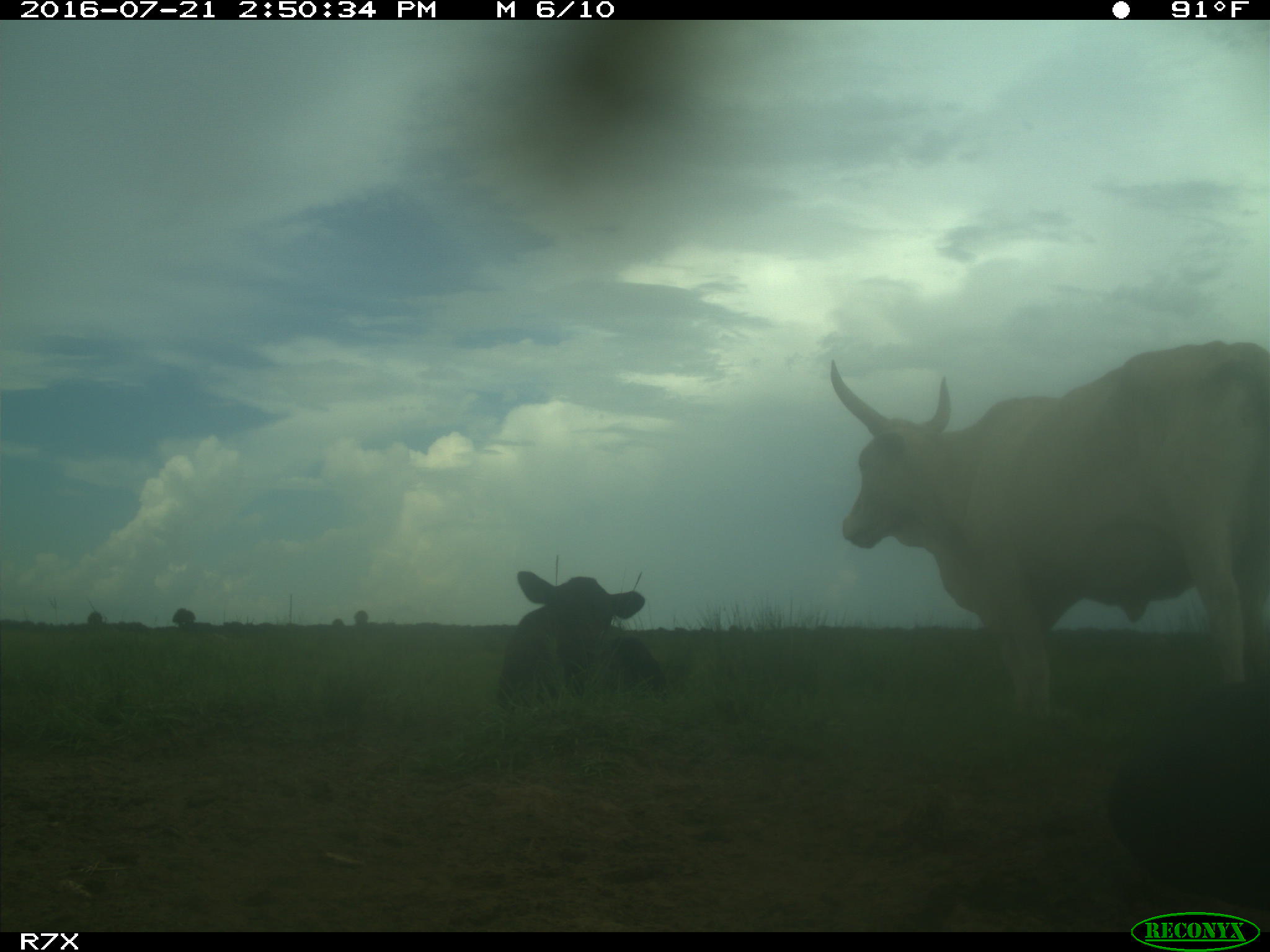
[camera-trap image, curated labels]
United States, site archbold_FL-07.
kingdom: Animalia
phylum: Chordata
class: Mammalia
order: Artiodactyla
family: Bovidae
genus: Bos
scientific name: Bos taurus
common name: domestic cow